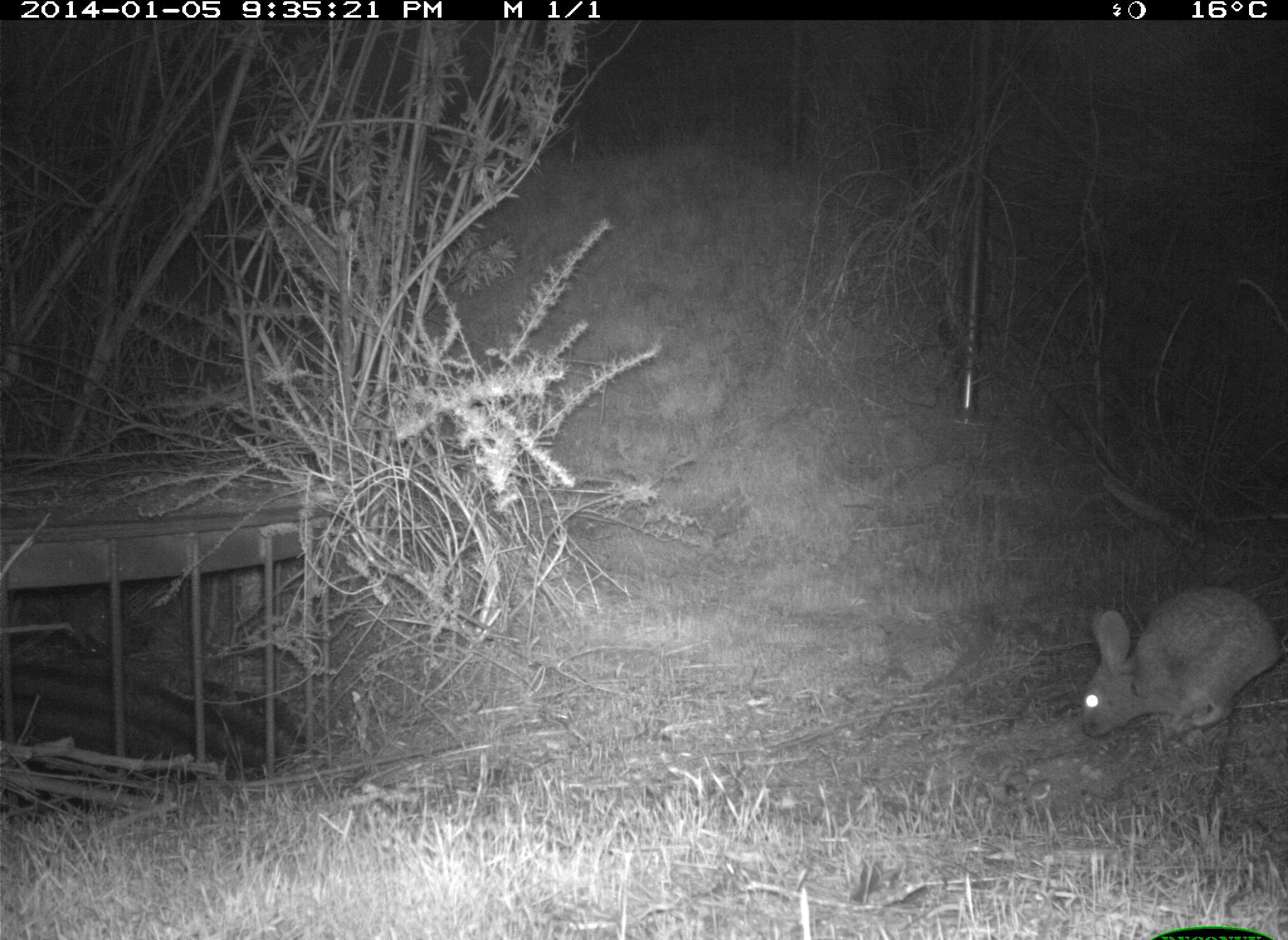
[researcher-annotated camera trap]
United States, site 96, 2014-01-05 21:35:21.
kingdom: Animalia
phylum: Chordata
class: Mammalia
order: Lagomorpha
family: Leporidae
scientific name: Leporidae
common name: rabbits and hares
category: rabbit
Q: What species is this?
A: Rabbit (rabbits and hares) (Leporidae).